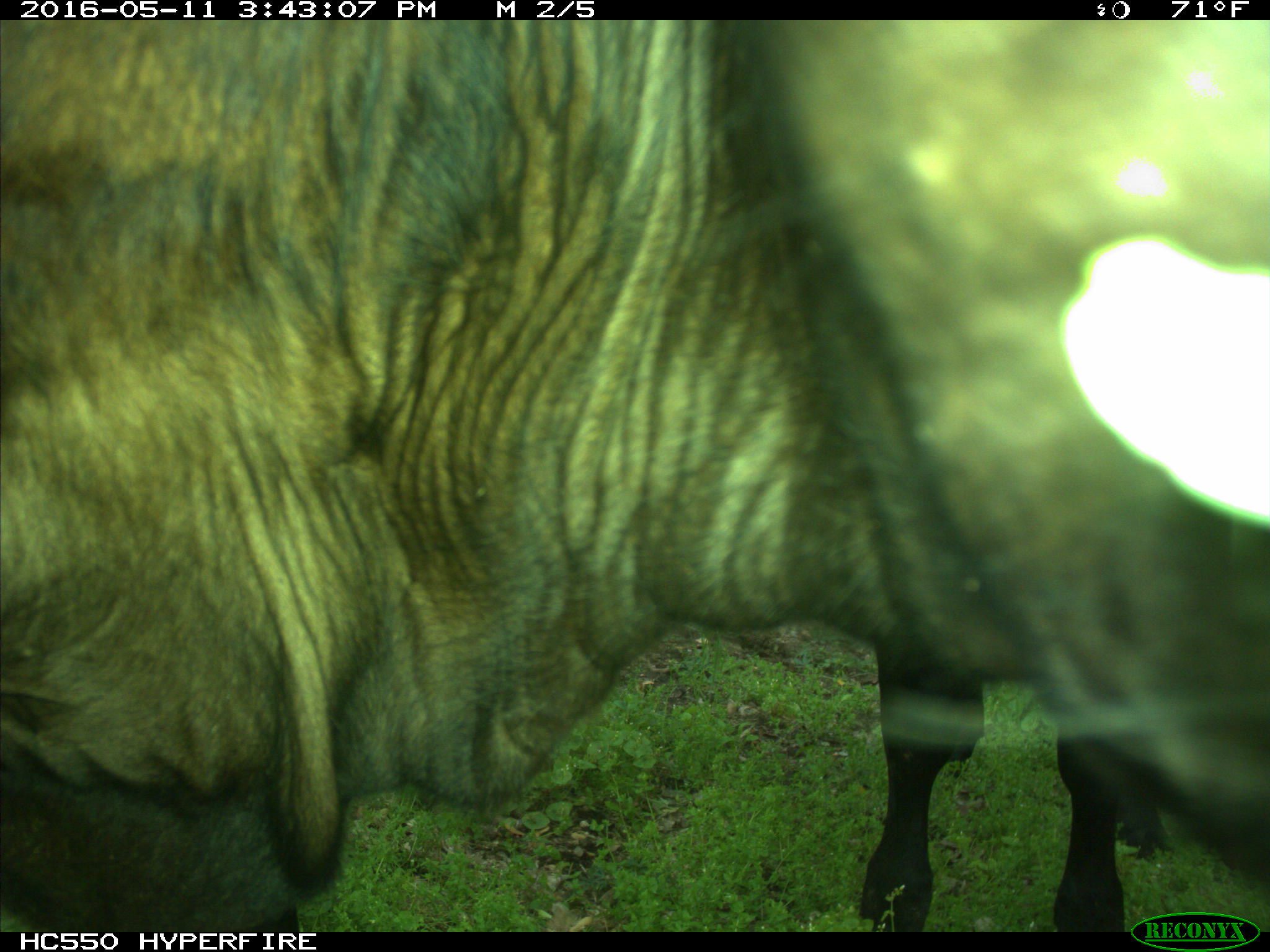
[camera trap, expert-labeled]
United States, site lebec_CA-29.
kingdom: Animalia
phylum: Chordata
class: Mammalia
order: Artiodactyla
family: Bovidae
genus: Bos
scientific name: Bos taurus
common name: domestic cow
Bos taurus (domestic cow).